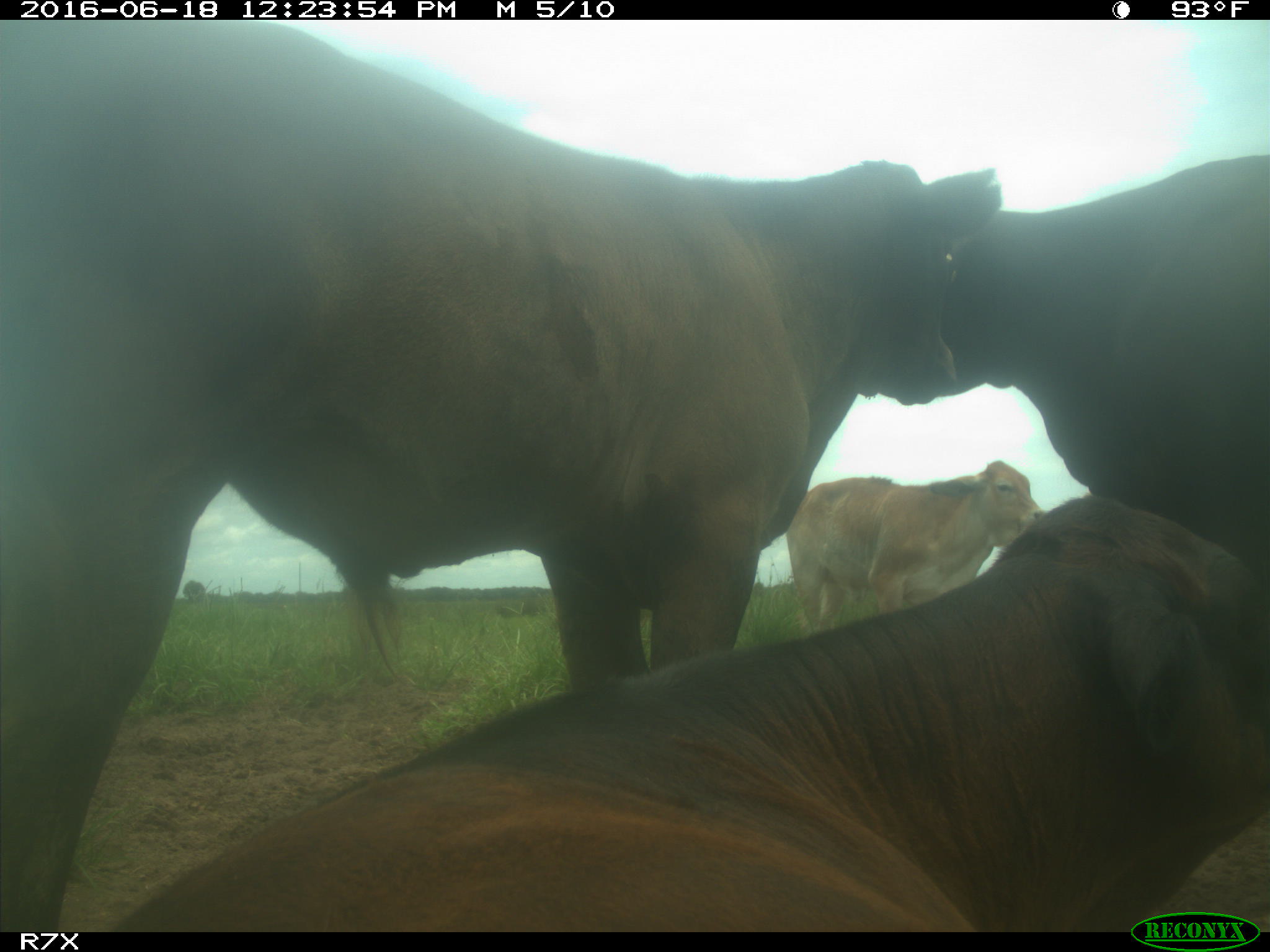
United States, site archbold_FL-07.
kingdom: Animalia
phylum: Chordata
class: Mammalia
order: Artiodactyla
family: Bovidae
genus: Bos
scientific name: Bos taurus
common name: domestic cow